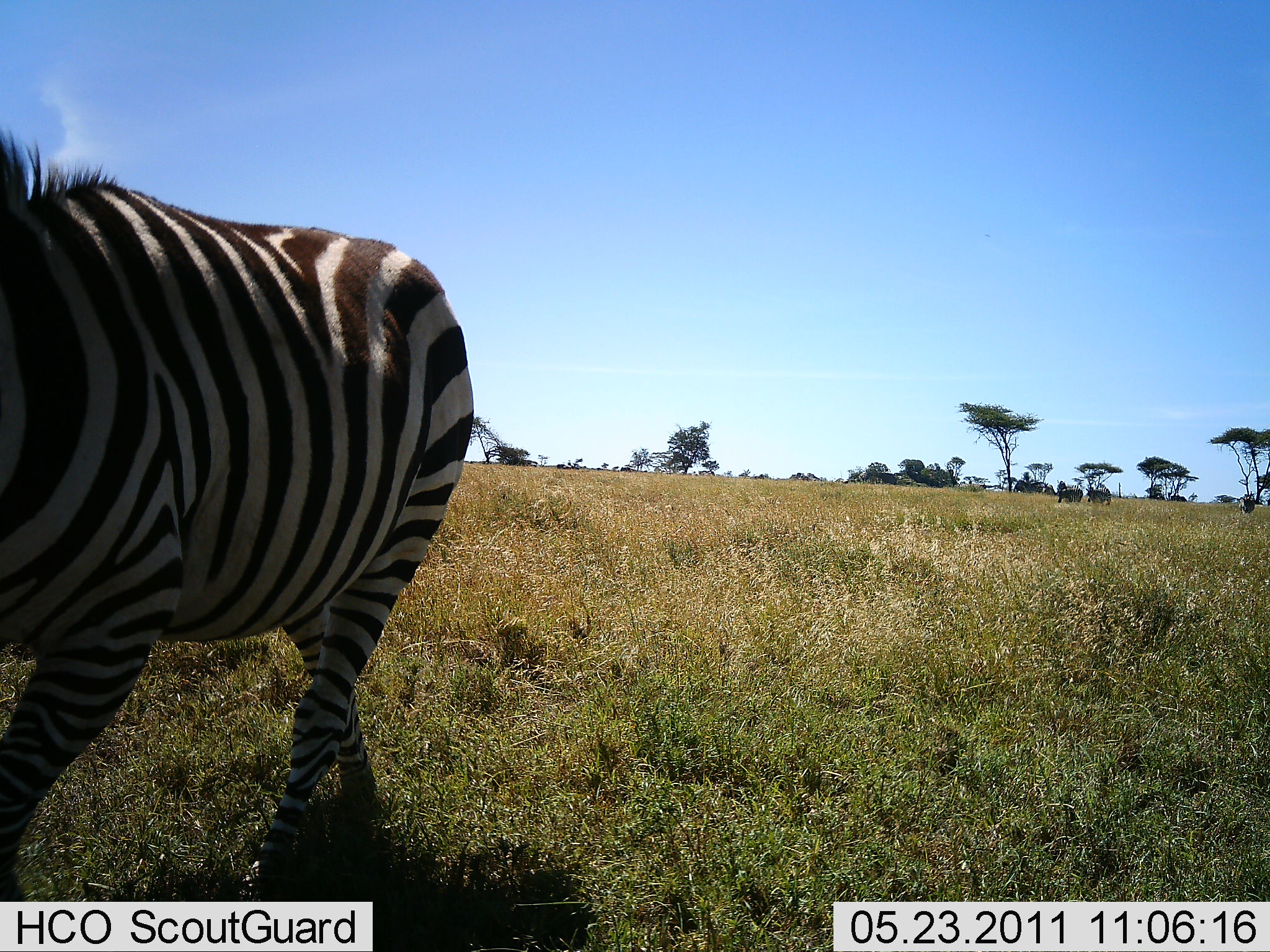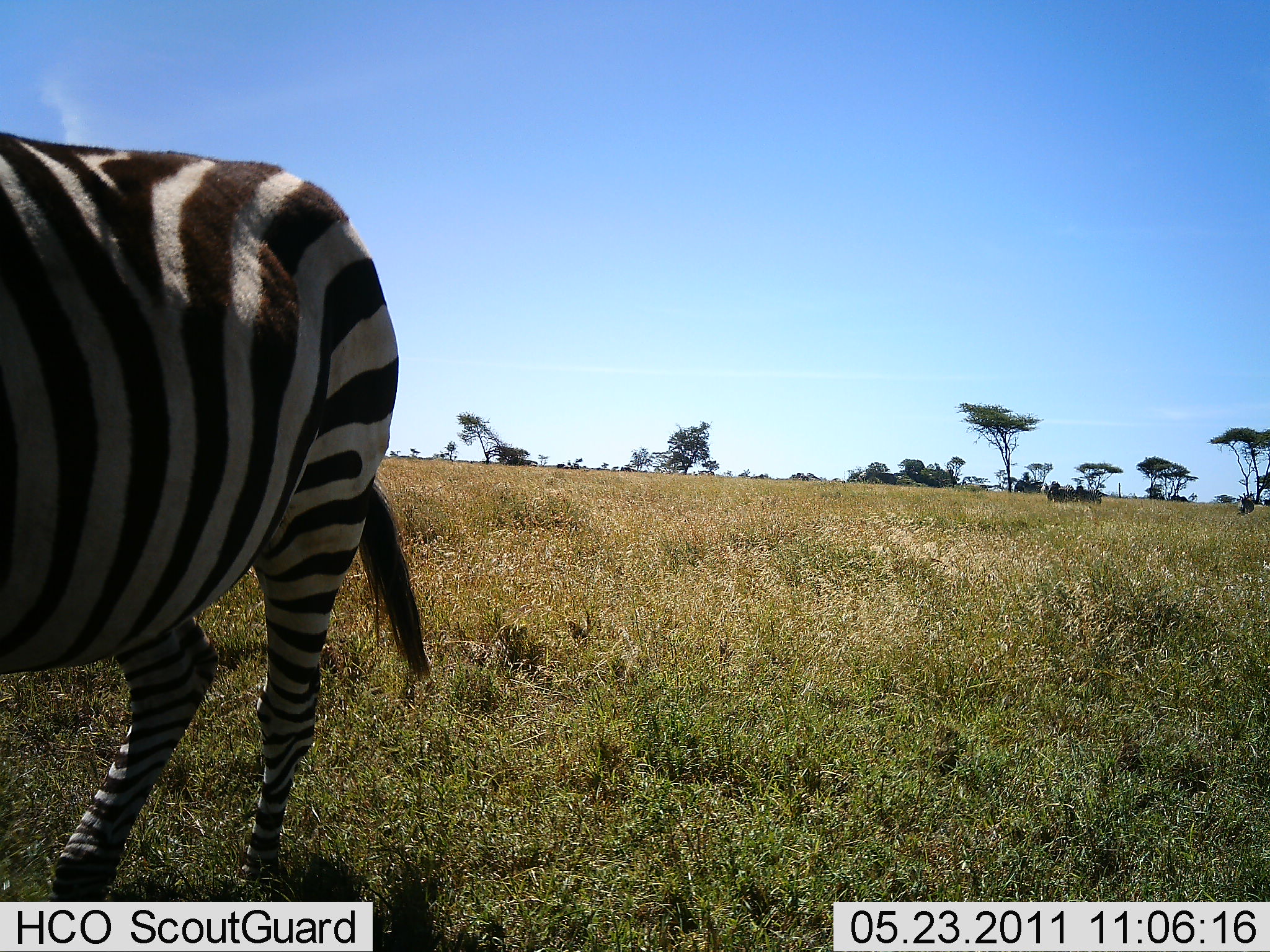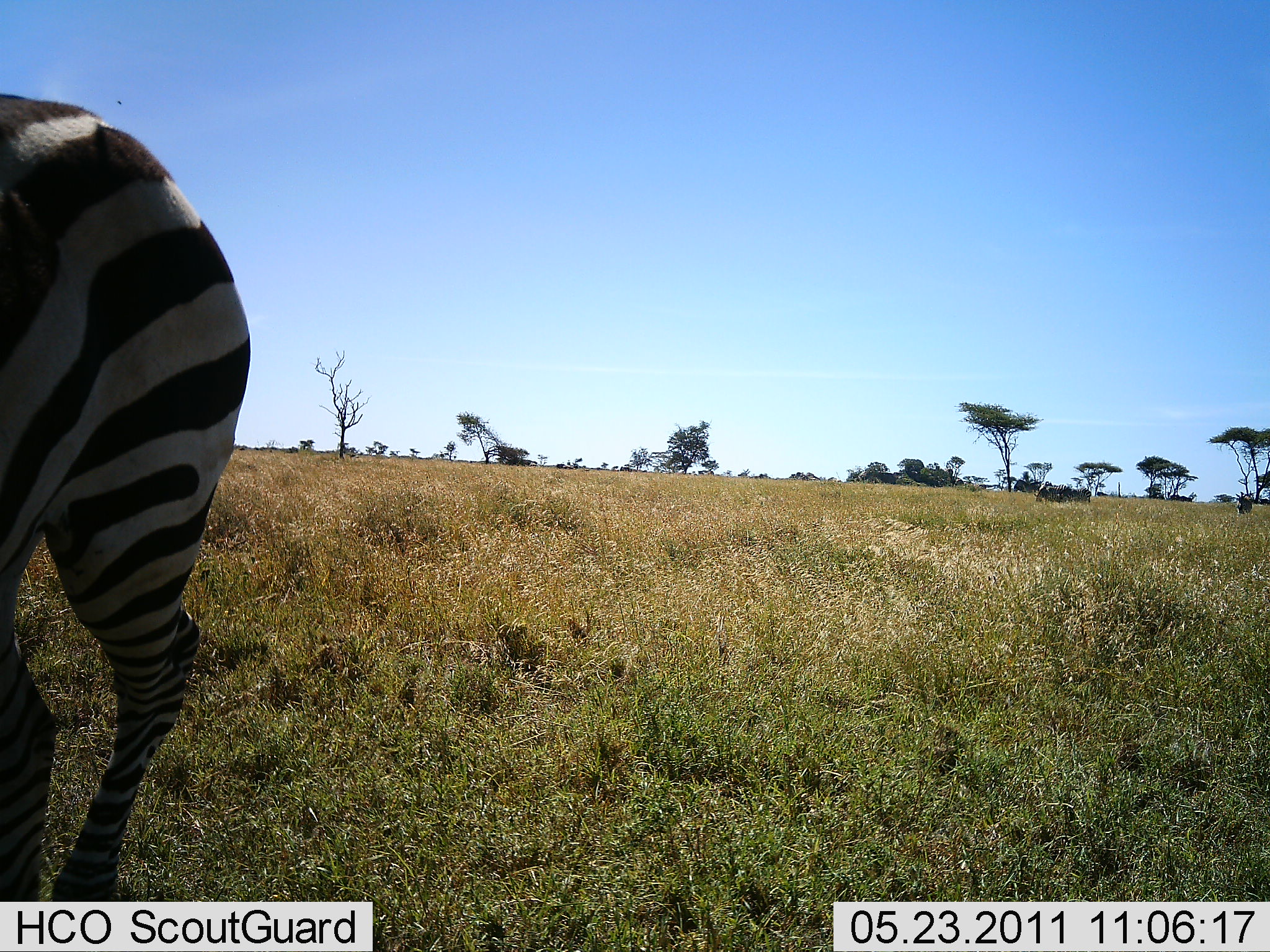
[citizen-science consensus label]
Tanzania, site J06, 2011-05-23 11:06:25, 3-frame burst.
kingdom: Animalia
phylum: Chordata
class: Mammalia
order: Perissodactyla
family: Equidae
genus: Equus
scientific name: Equus quagga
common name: plains zebra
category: zebra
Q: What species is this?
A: Zebra (plains zebra) (Equus quagga).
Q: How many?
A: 1.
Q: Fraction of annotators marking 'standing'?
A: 15%.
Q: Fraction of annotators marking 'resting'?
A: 0%.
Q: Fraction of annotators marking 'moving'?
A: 92%.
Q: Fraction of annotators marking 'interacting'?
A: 0%.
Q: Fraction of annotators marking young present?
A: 0%.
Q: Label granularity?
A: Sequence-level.